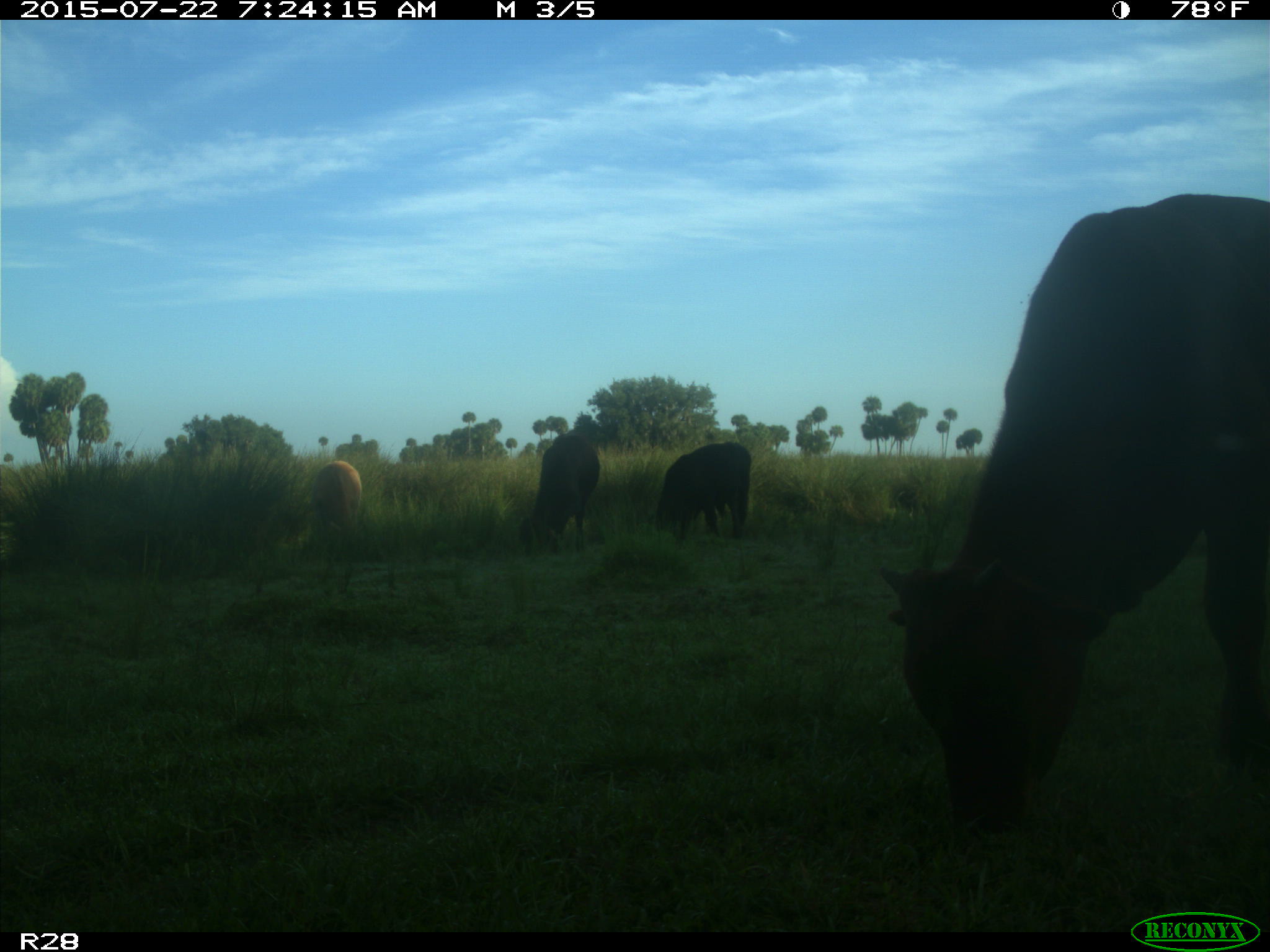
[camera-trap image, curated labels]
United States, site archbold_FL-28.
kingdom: Animalia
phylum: Chordata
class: Mammalia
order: Artiodactyla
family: Bovidae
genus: Bos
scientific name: Bos taurus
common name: domestic cow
Bos taurus (domestic cow).